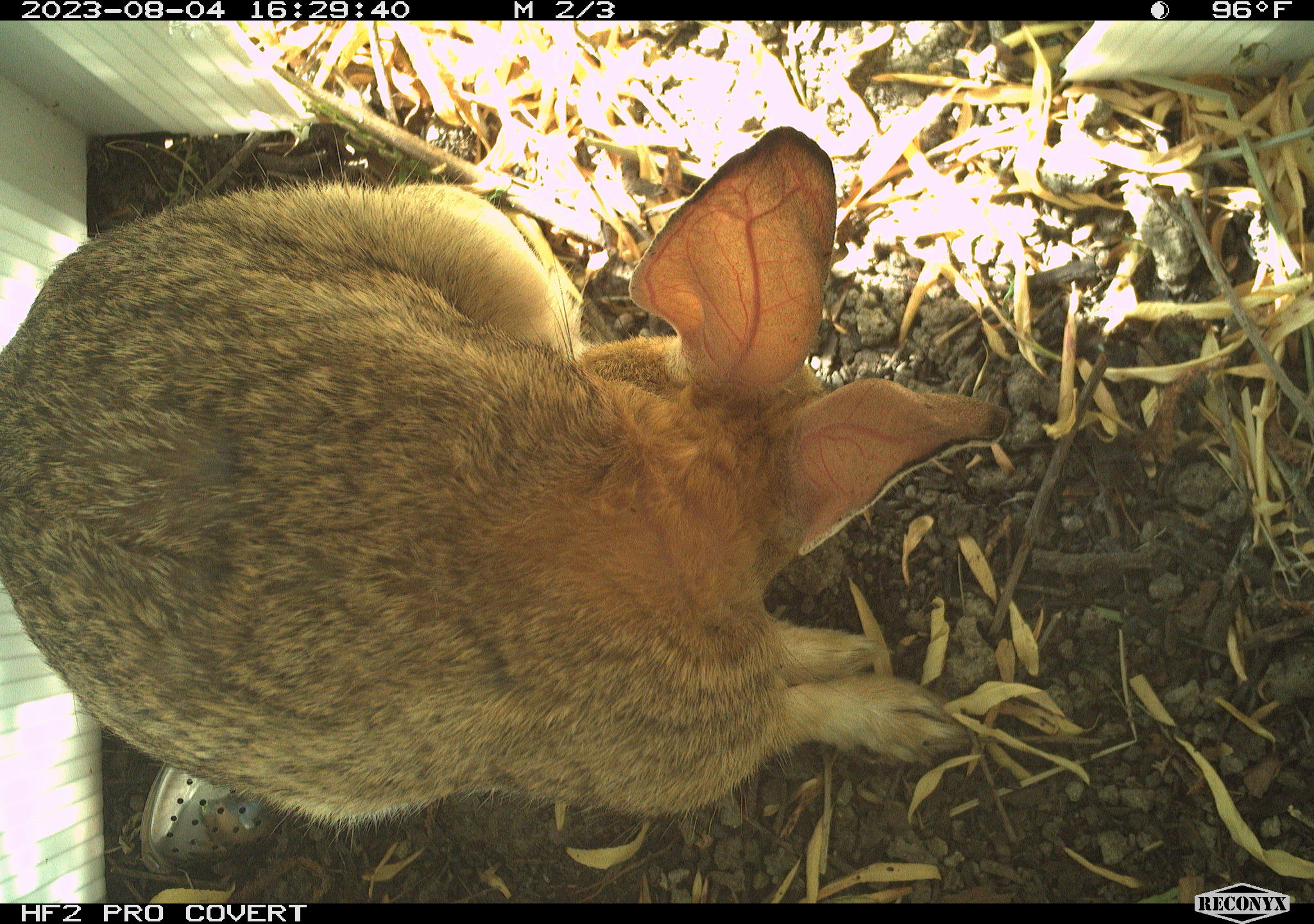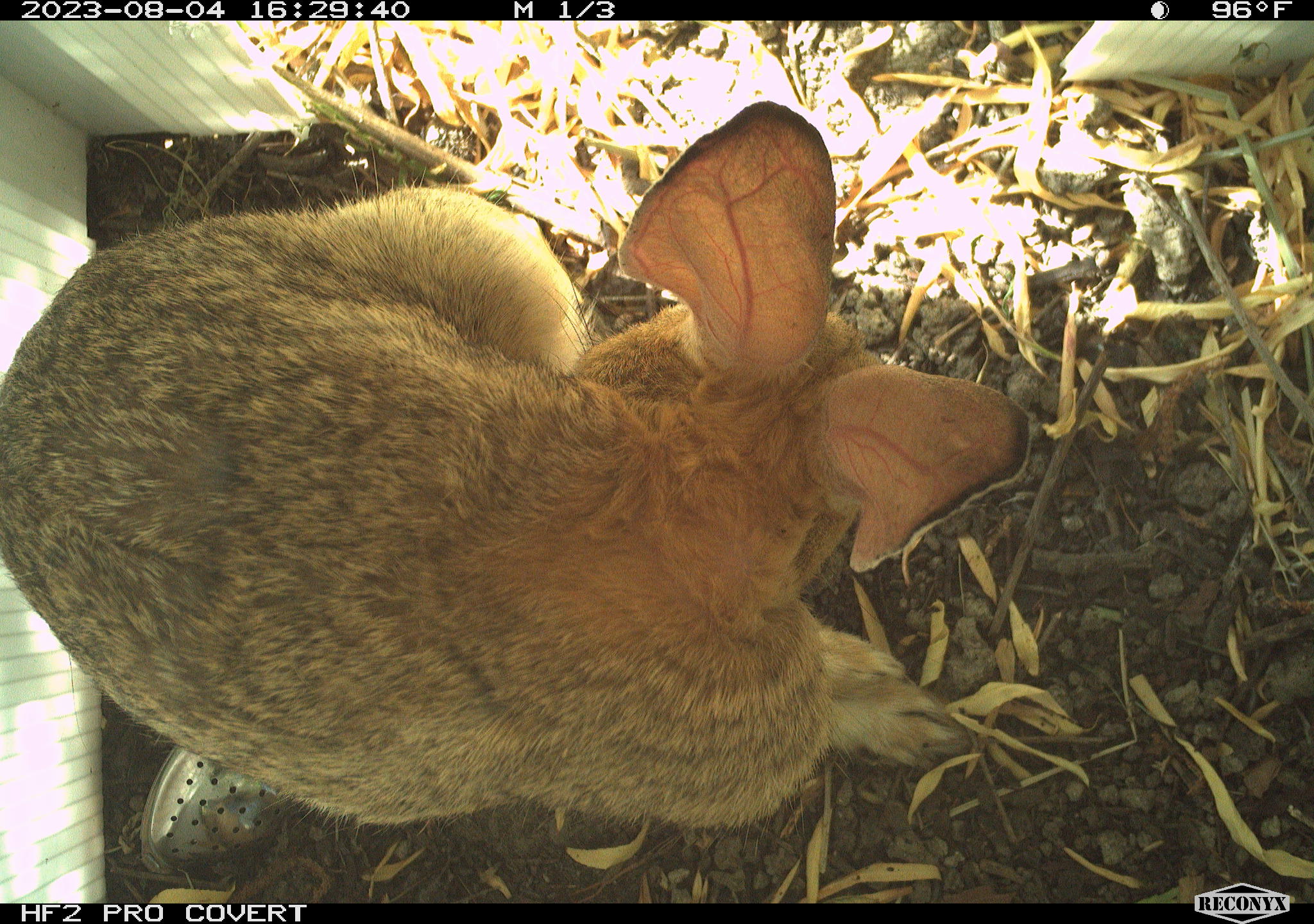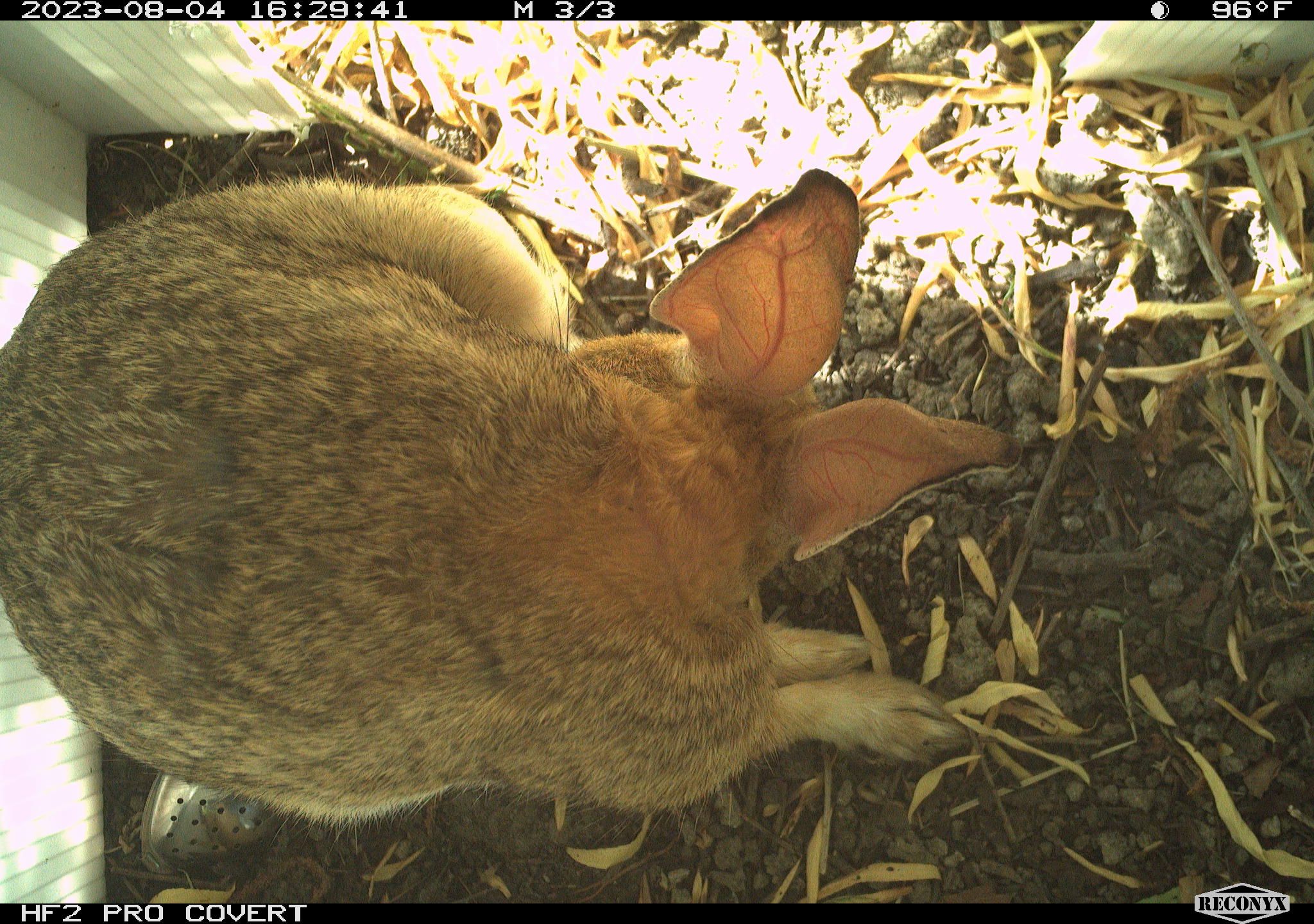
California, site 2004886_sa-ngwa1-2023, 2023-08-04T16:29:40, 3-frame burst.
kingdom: Animalia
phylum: Chordata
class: Mammalia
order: Lagomorpha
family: Leporidae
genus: Sylvilagus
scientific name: Sylvilagus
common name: cottontail rabbits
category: sylvilagus species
Sylvilagus species (cottontail rabbits) (Sylvilagus).